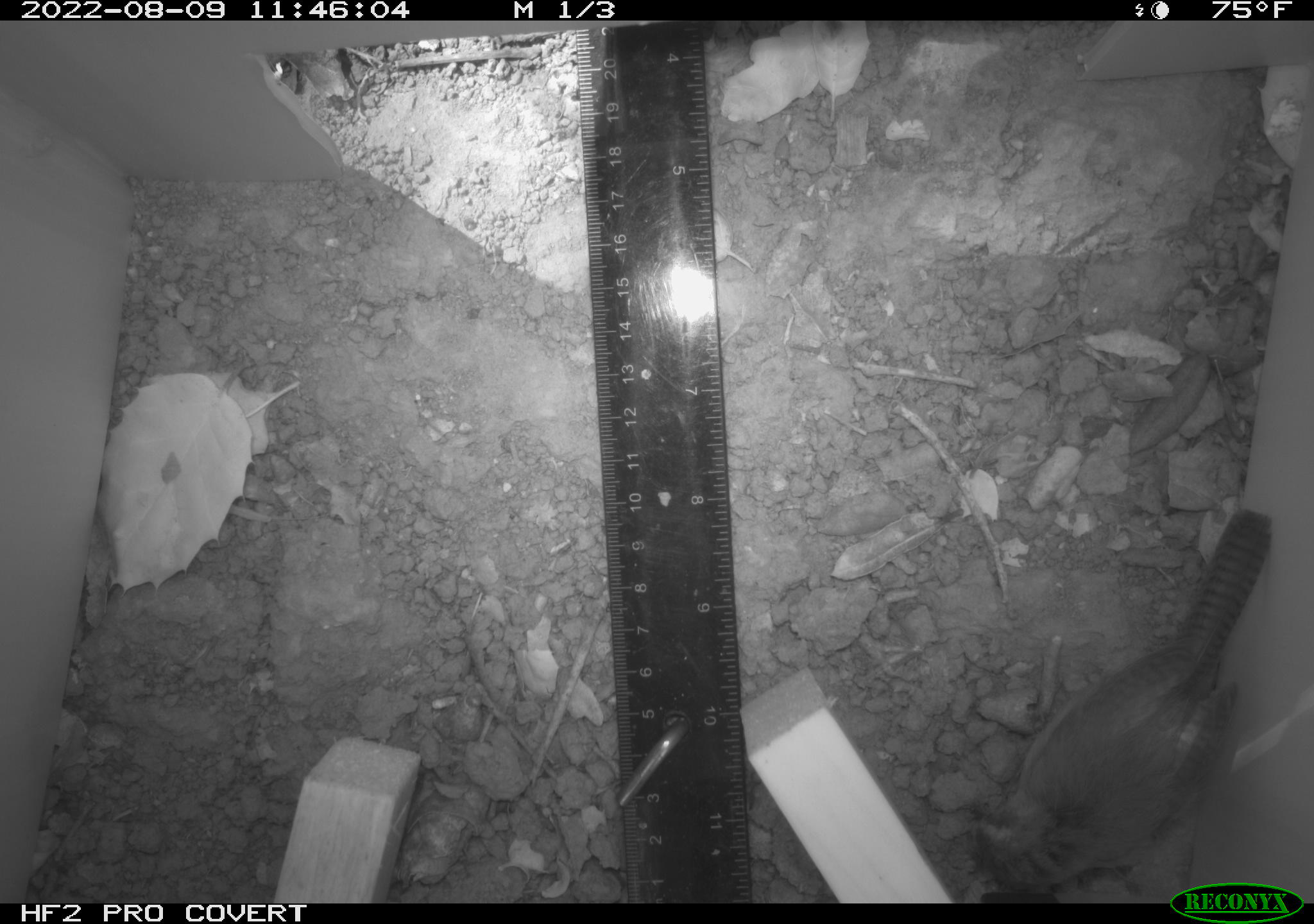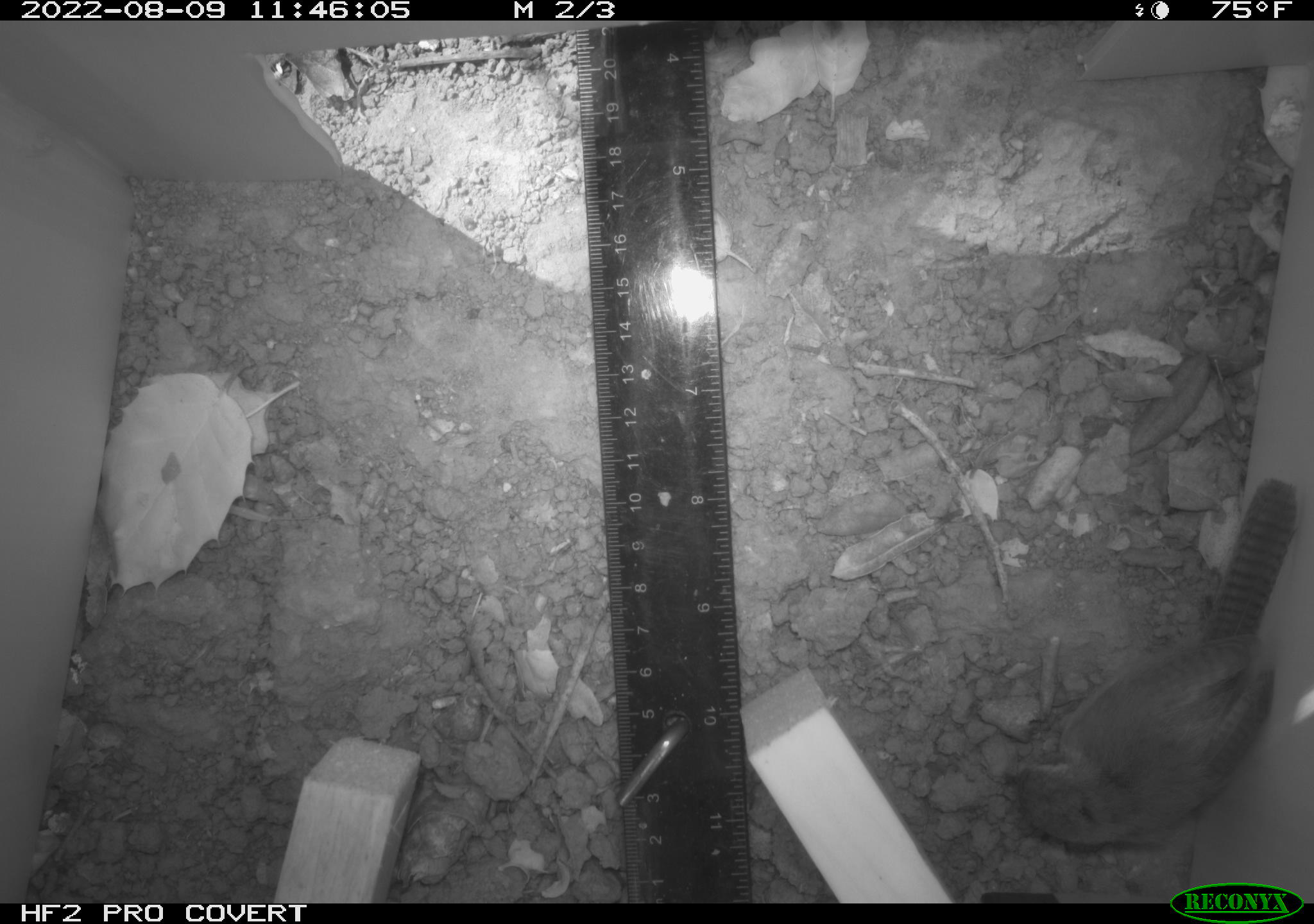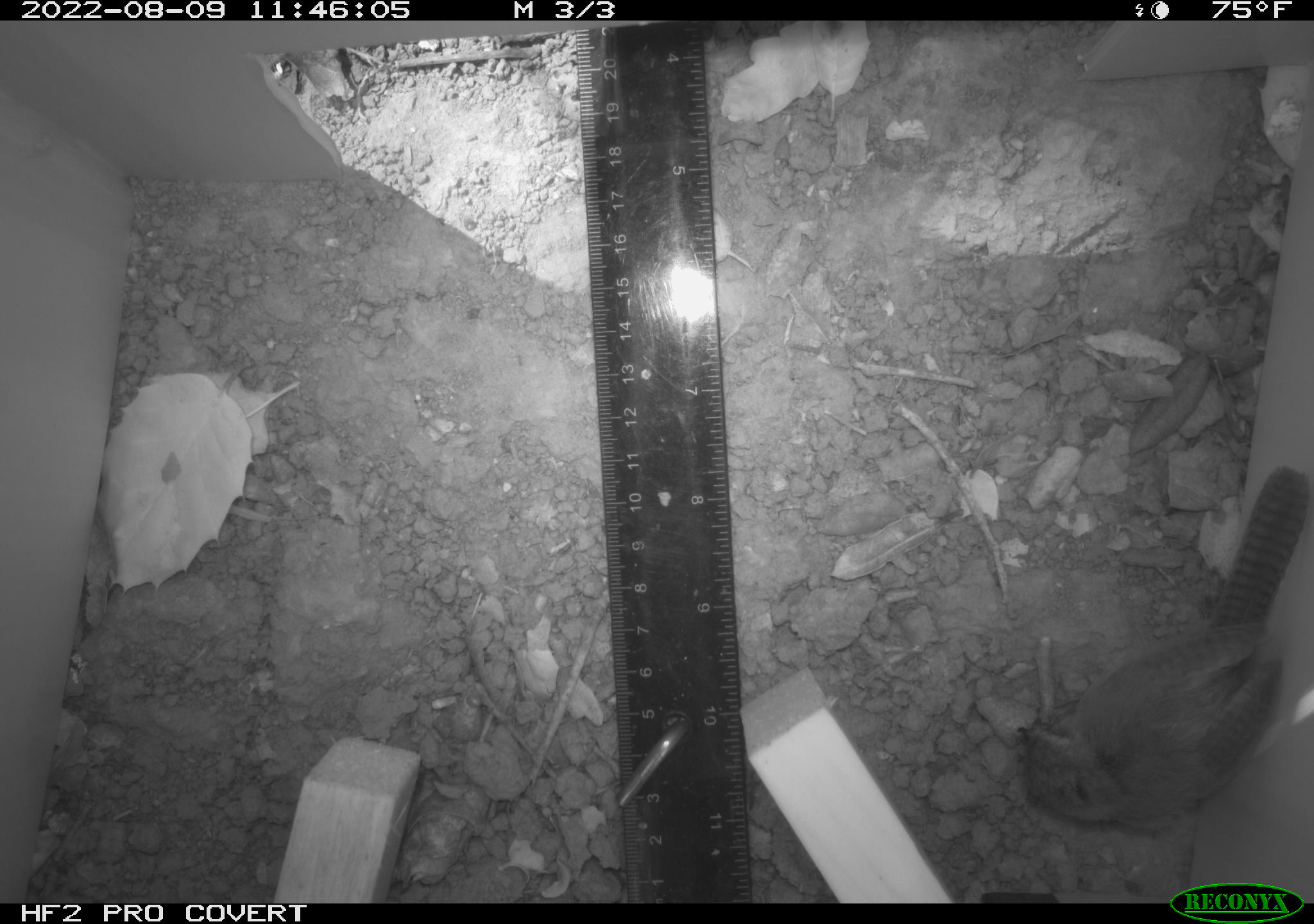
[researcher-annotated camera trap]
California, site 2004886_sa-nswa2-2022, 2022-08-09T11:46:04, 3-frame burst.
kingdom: Animalia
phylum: Chordata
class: Aves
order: Passeriformes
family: Troglodytidae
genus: Thryomanes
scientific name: Thryomanes bewickii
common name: bewick's wren